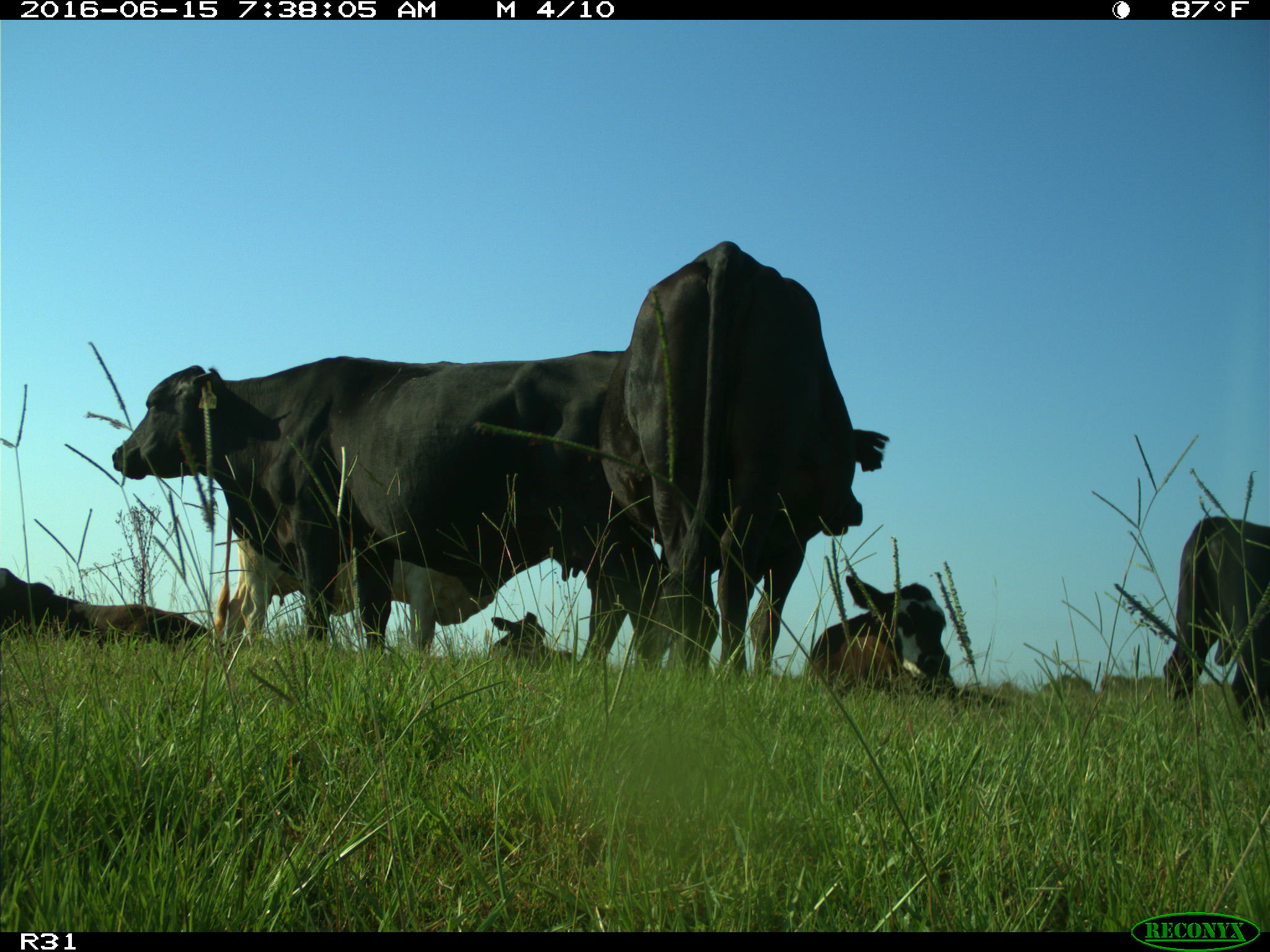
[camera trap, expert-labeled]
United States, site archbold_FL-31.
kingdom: Animalia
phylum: Chordata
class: Mammalia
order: Artiodactyla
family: Bovidae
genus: Bos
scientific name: Bos taurus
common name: domestic cow